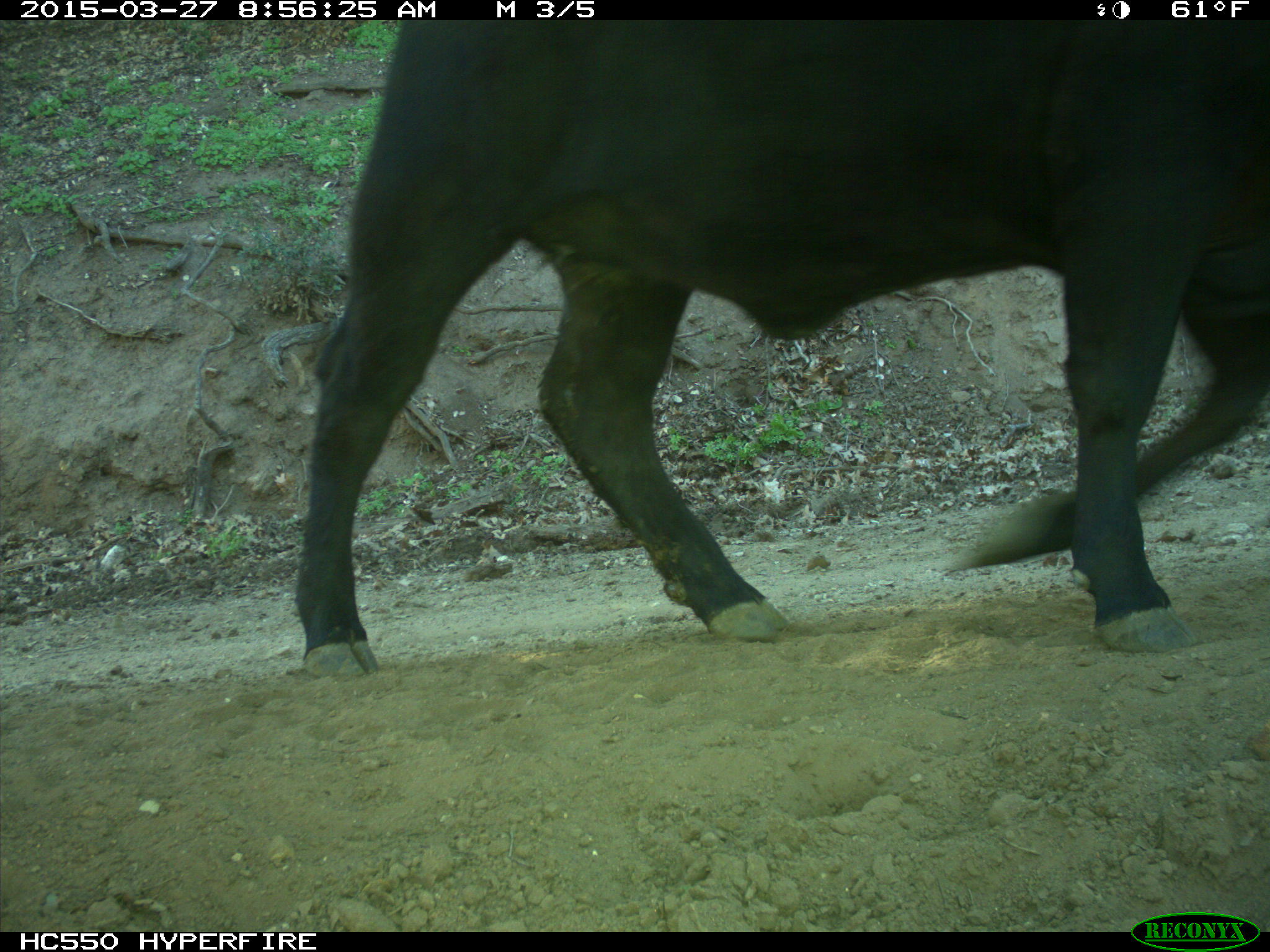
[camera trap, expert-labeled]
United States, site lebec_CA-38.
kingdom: Animalia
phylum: Chordata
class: Mammalia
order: Artiodactyla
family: Bovidae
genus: Bos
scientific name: Bos taurus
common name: domestic cow